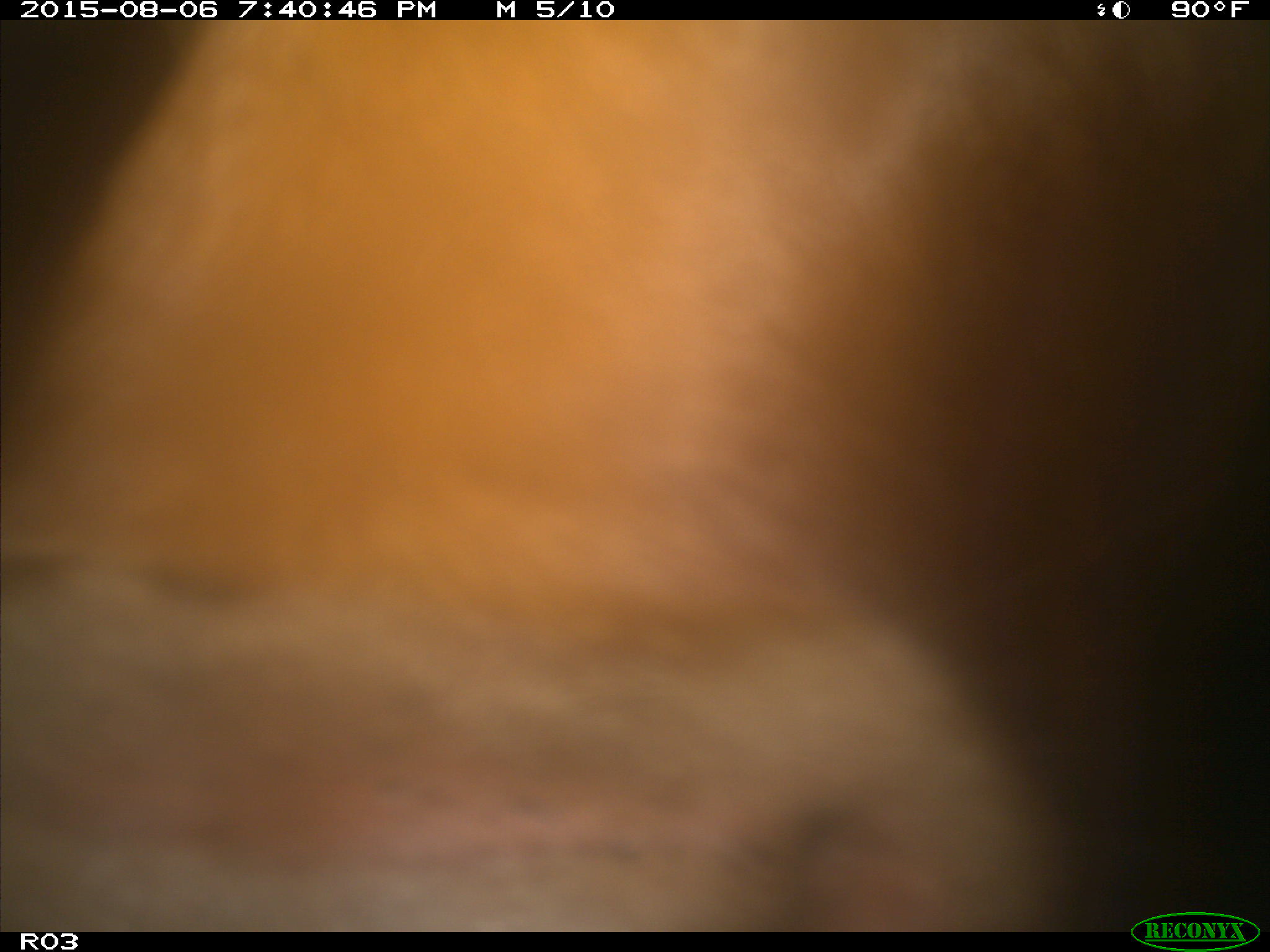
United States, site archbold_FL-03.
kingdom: Animalia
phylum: Chordata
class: Mammalia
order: Artiodactyla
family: Bovidae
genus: Bos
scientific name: Bos taurus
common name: domestic cow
Bos taurus (domestic cow).